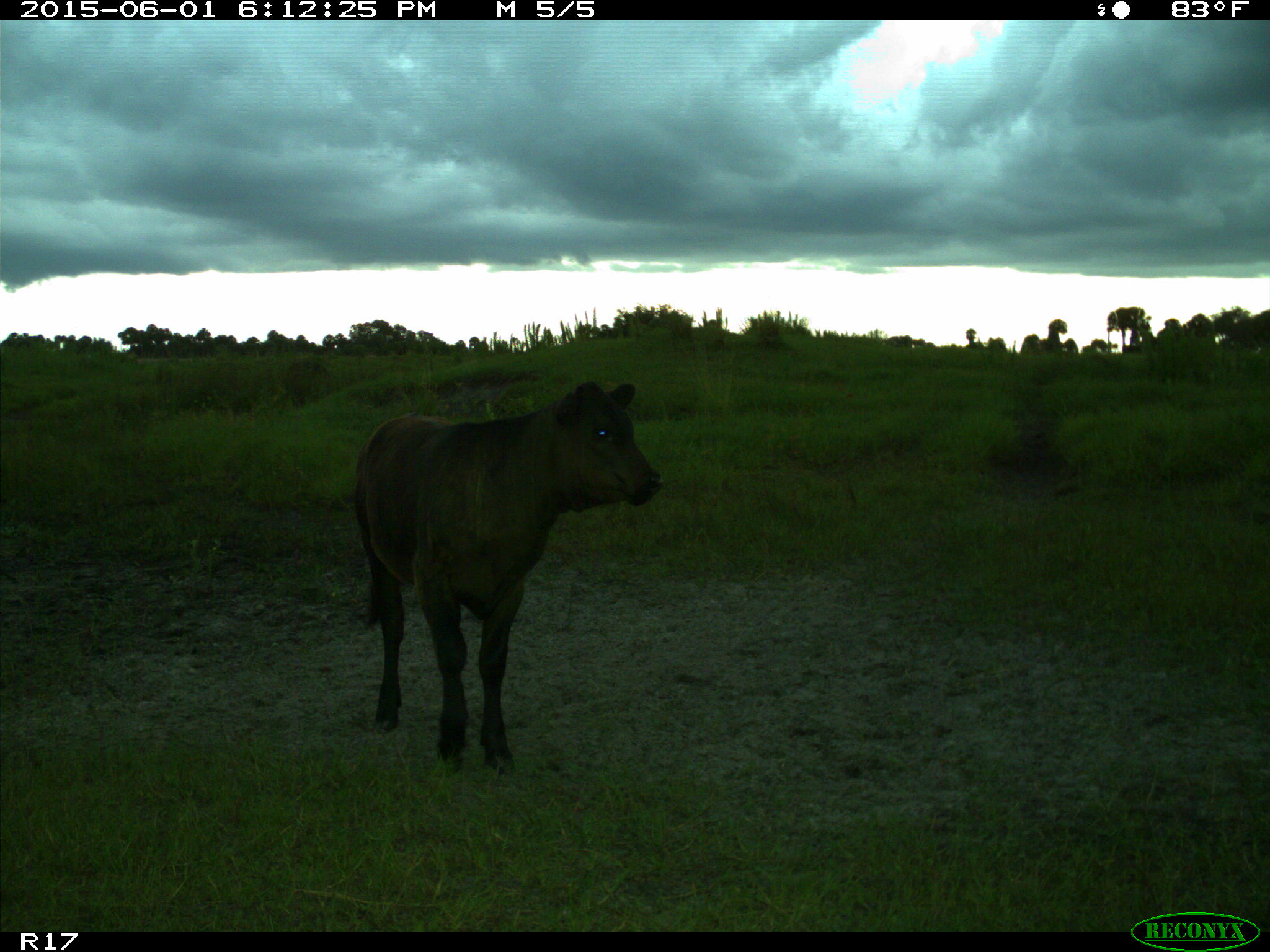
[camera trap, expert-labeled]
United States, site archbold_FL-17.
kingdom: Animalia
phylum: Chordata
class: Mammalia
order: Artiodactyla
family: Bovidae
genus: Bos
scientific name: Bos taurus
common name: domestic cow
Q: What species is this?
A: Bos taurus (domestic cow).